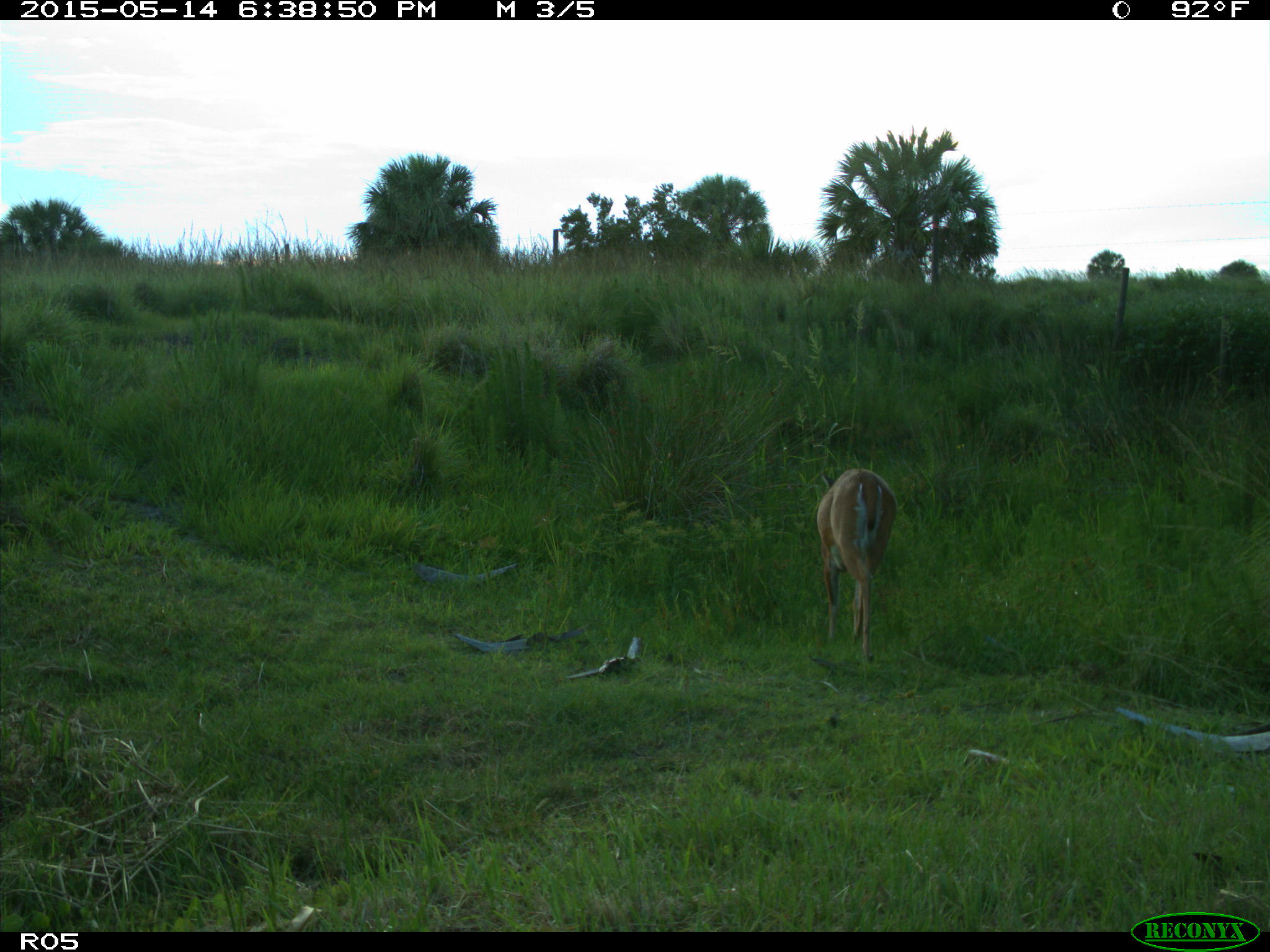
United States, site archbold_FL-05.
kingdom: Animalia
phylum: Chordata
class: Mammalia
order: Artiodactyla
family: Cervidae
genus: Odocoileus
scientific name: Odocoileus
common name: deer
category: unidentified deer